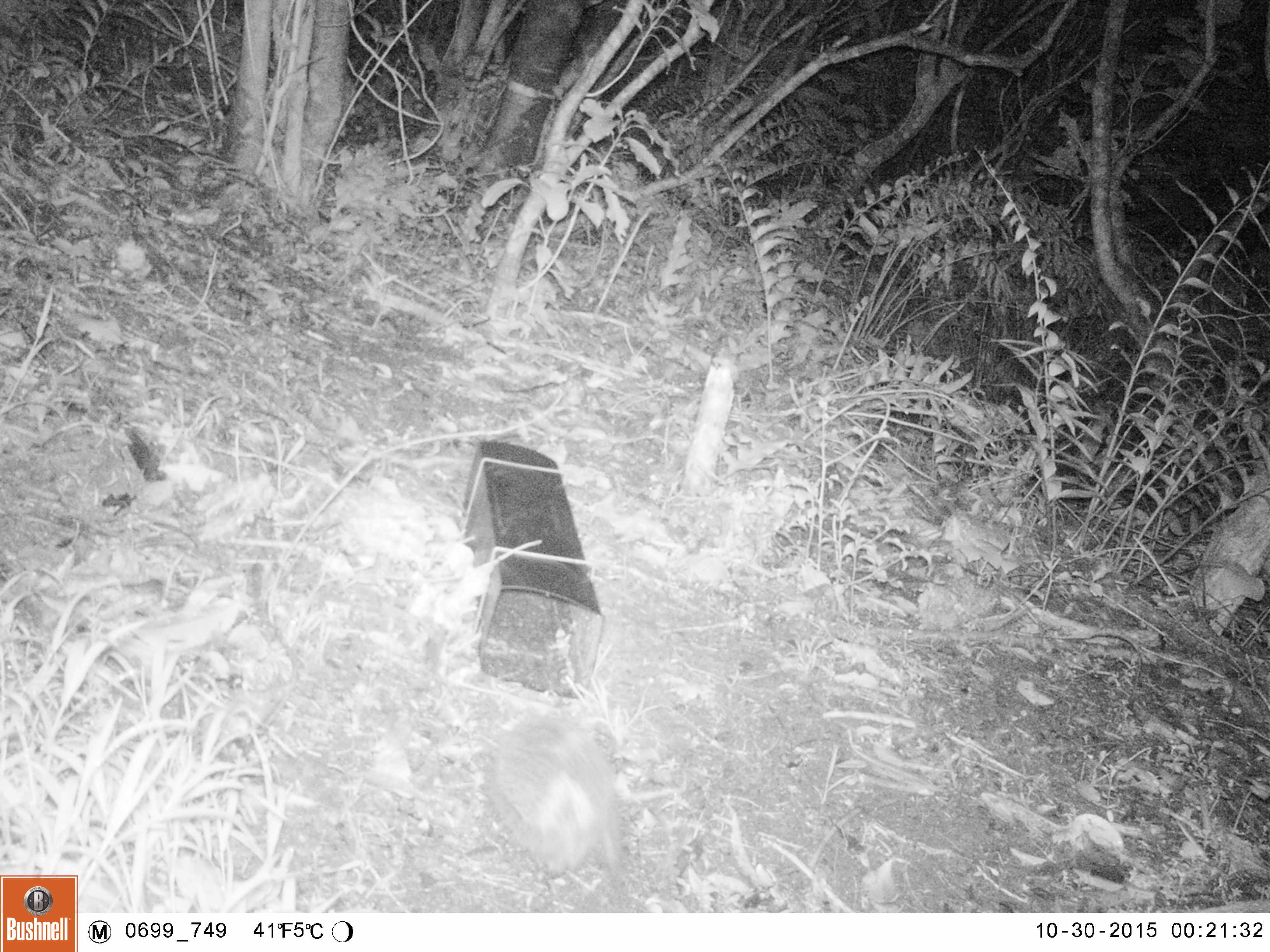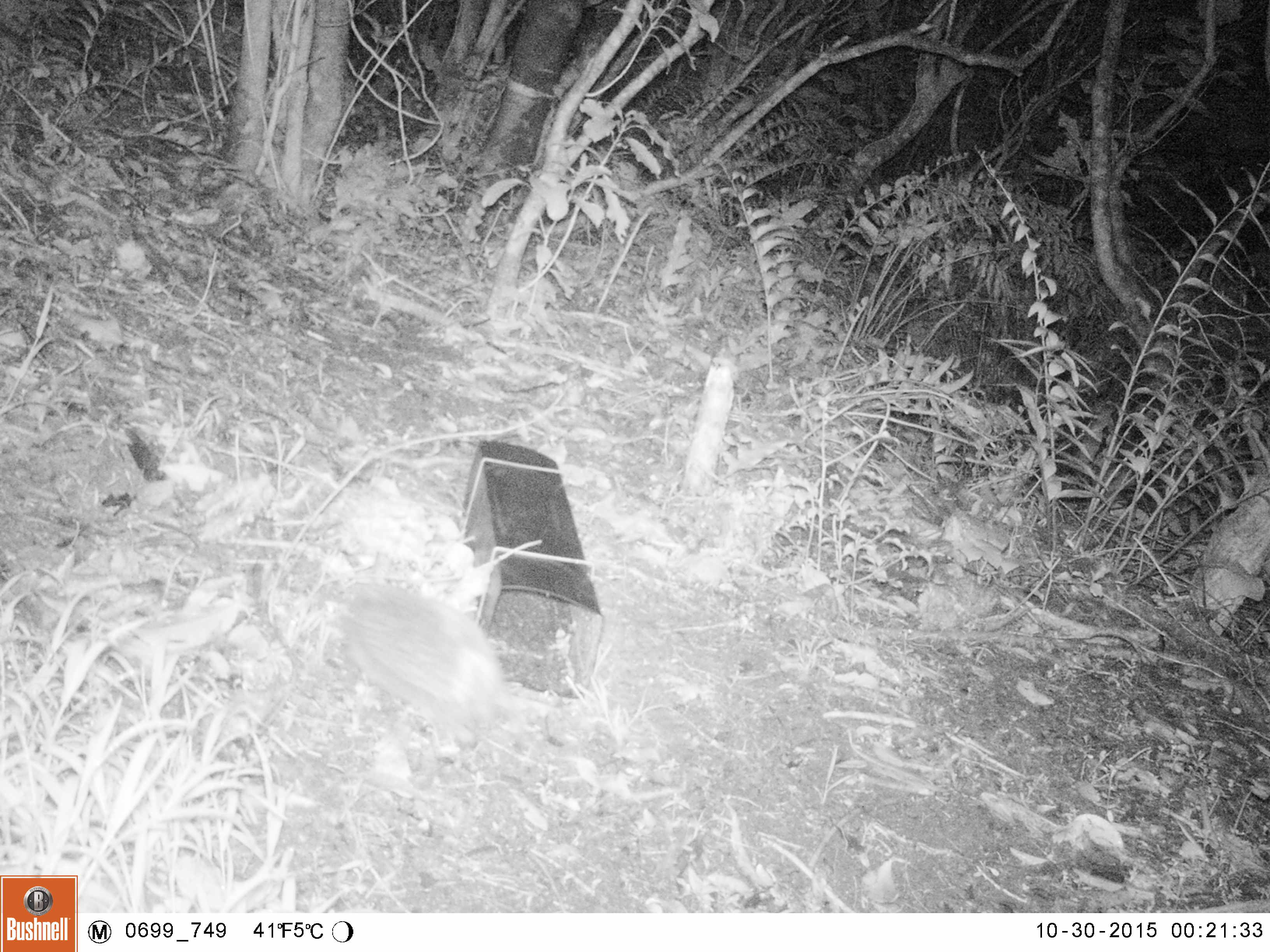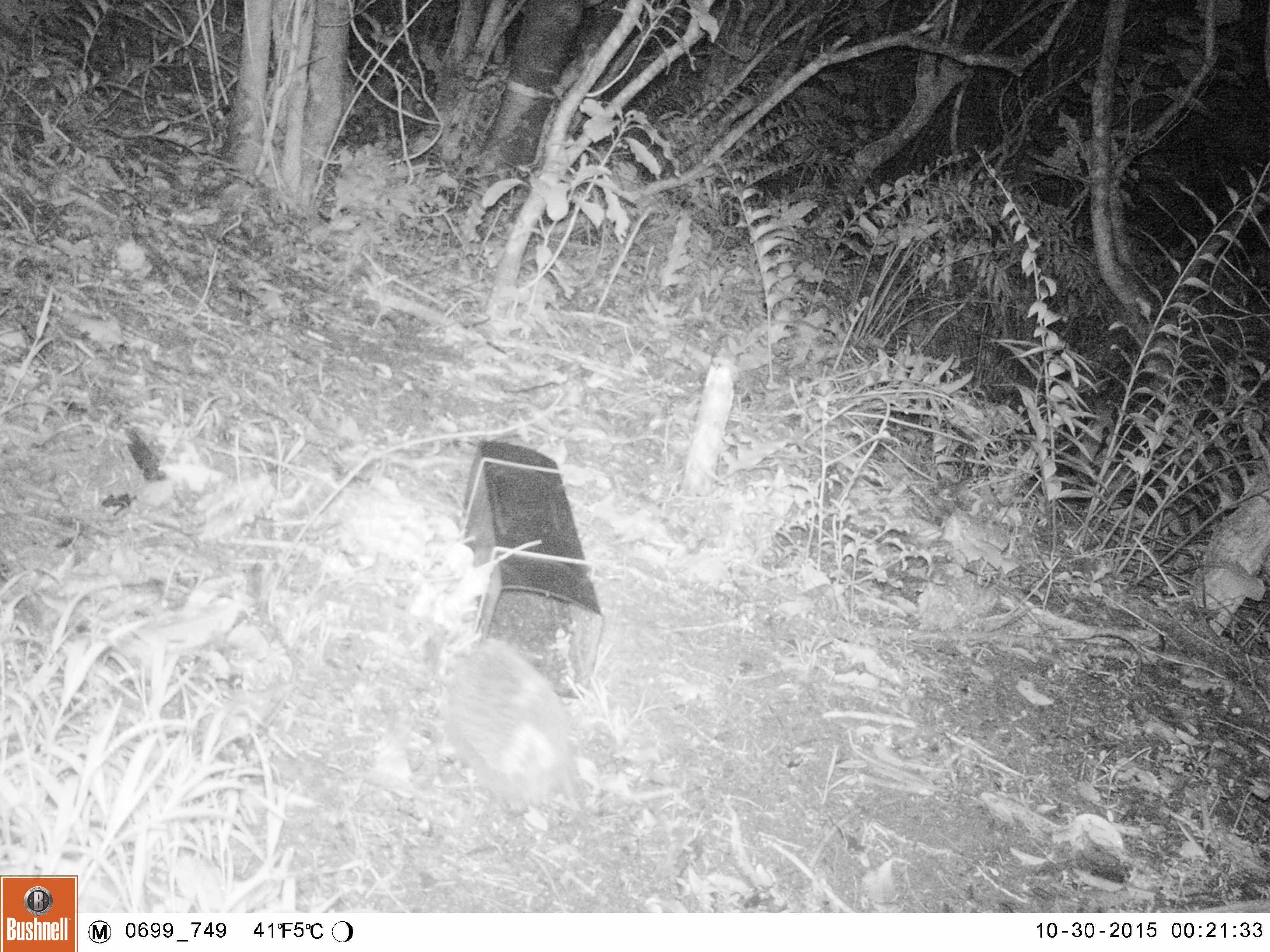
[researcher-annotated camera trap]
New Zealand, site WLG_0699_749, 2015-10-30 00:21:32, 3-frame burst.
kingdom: Animalia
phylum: Chordata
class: Mammalia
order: Eulipotyphla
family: Erinaceidae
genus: Erinaceus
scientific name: Erinaceus europaeus europaeus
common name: european hedgehog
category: hedgehog